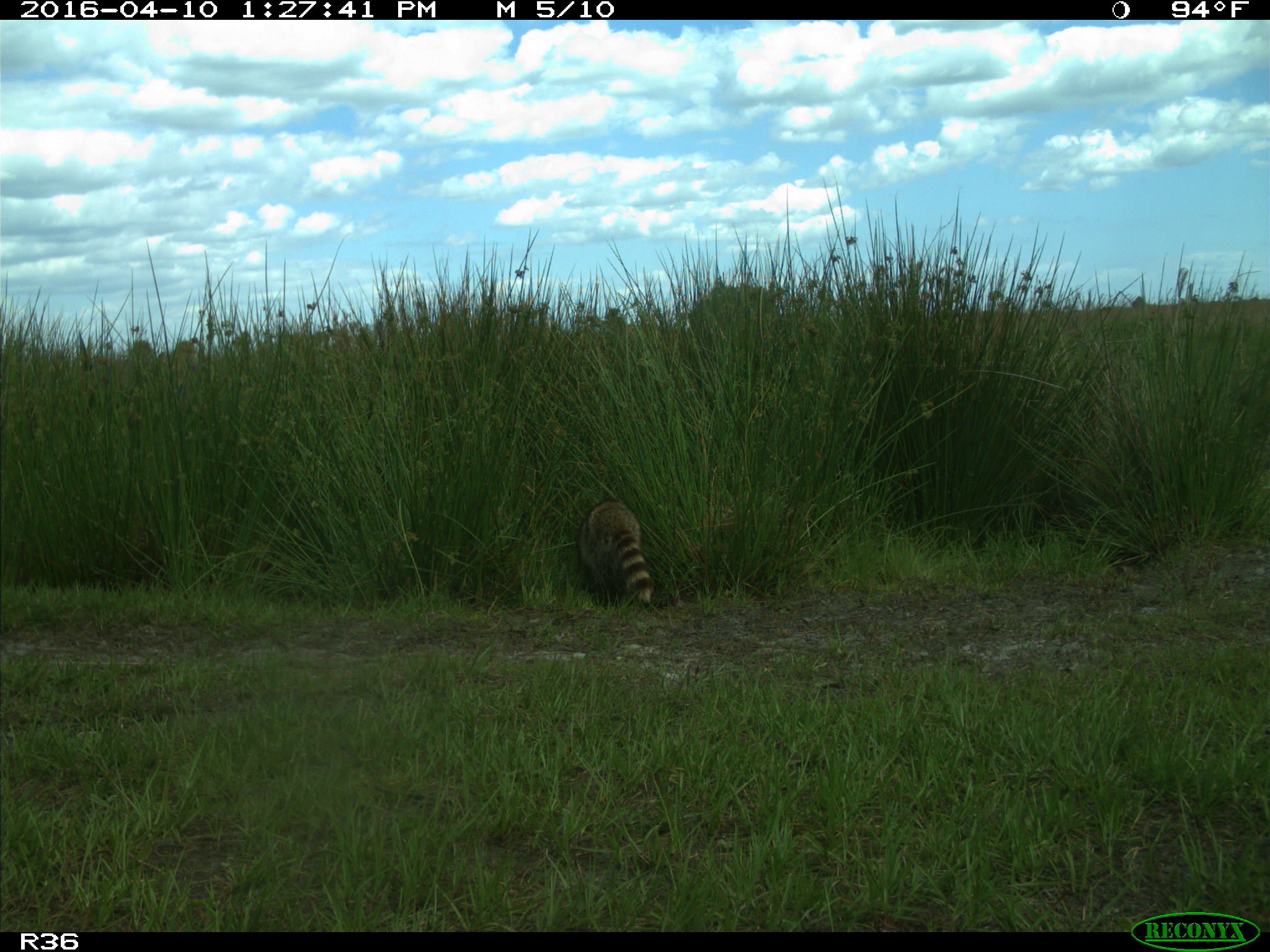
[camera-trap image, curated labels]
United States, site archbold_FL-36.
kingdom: Animalia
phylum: Chordata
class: Mammalia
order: Carnivora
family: Procyonidae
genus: Procyon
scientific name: Procyon lotor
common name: common raccoon